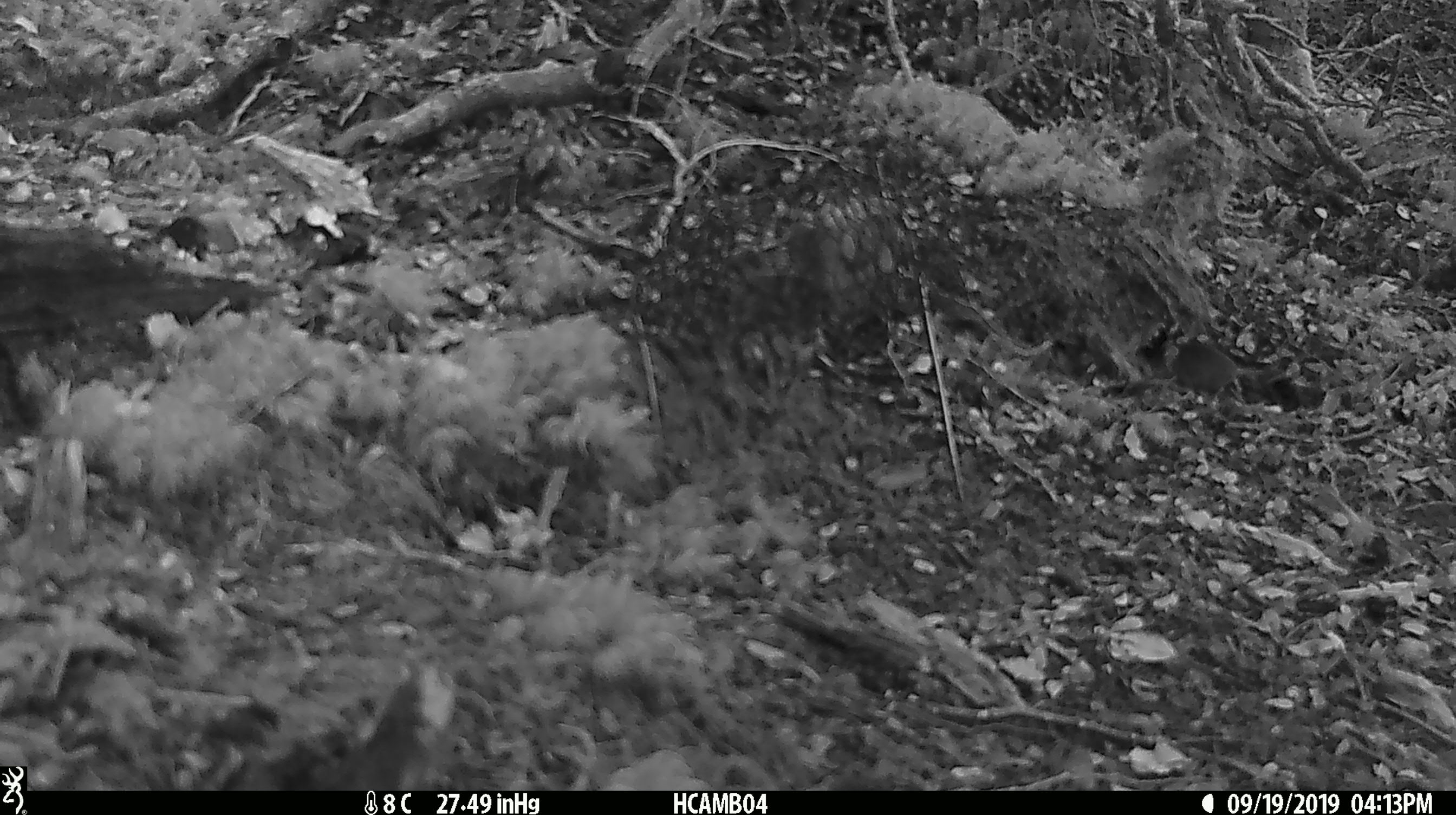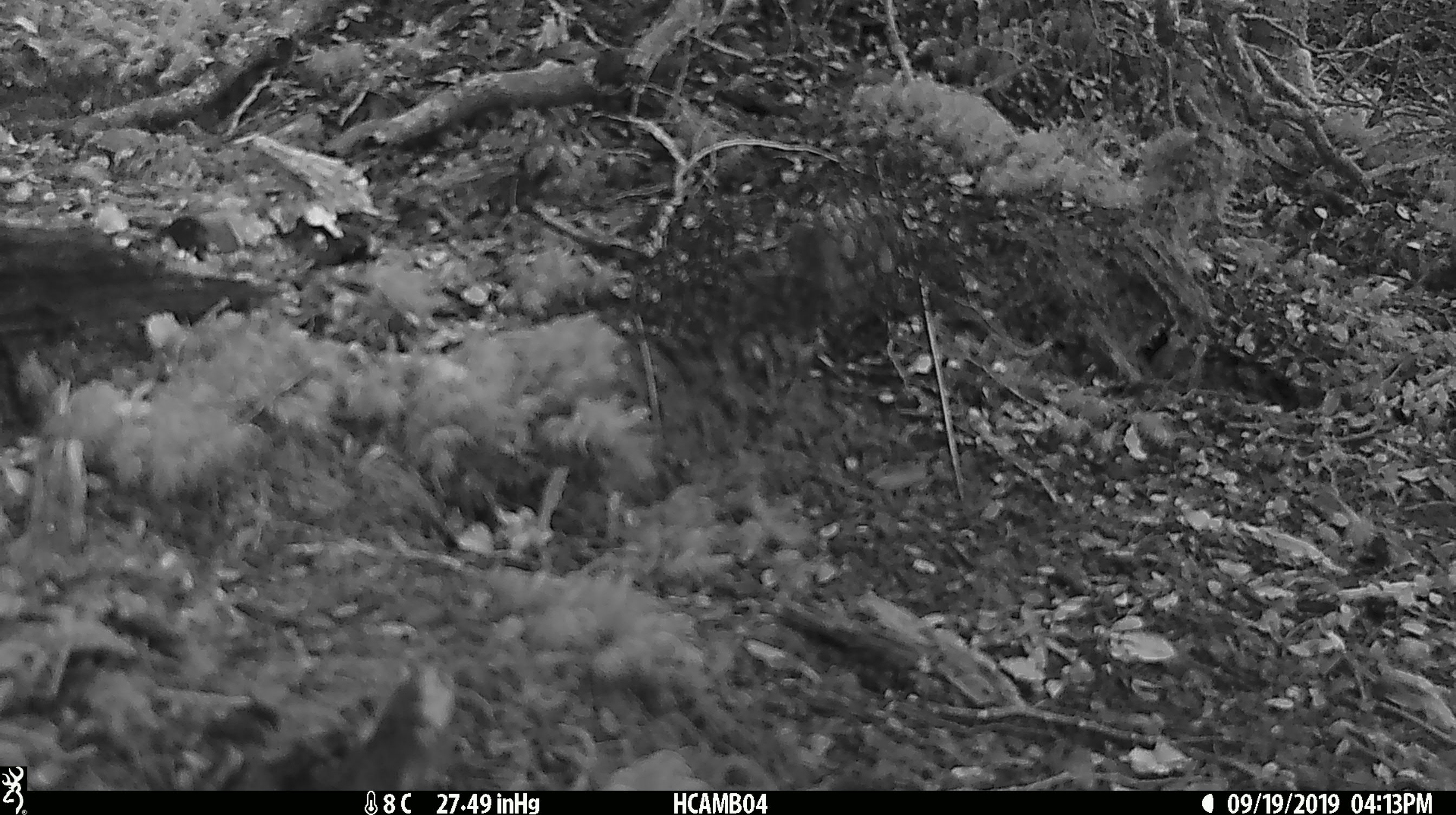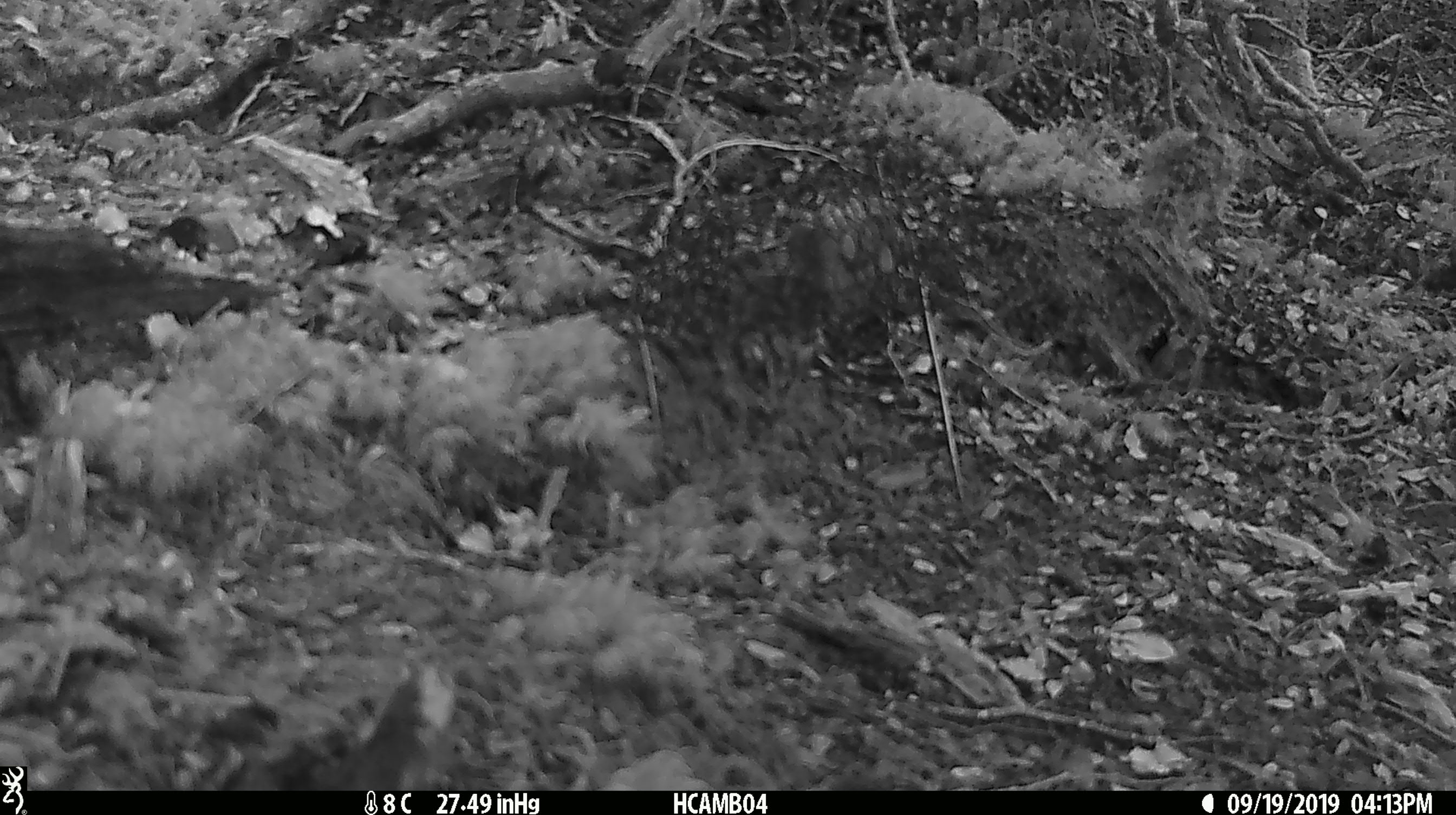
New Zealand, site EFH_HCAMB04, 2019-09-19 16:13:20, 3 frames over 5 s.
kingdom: Animalia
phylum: Chordata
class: Mammalia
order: Rodentia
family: Muridae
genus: Mus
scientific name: Mus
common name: mouse